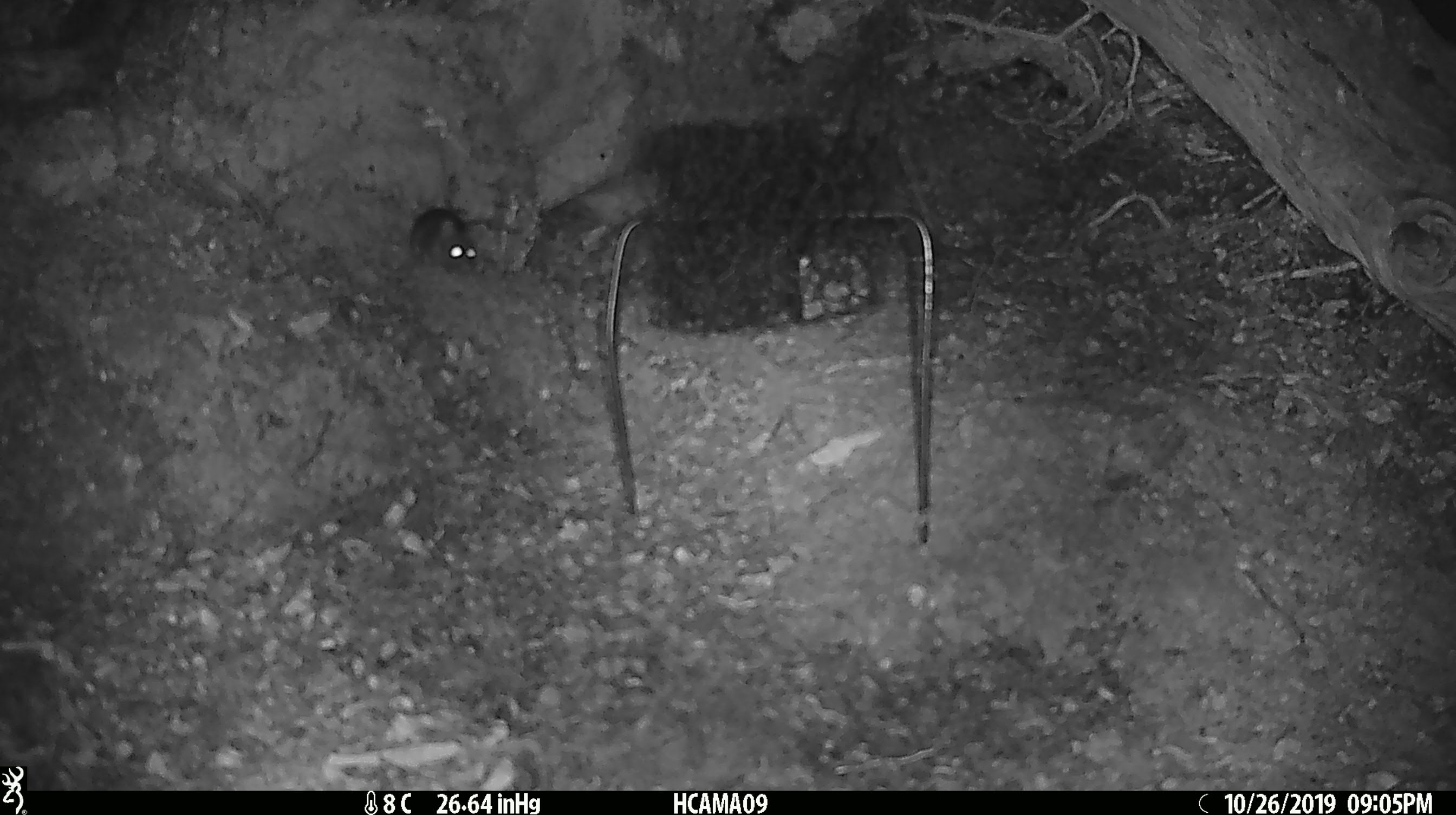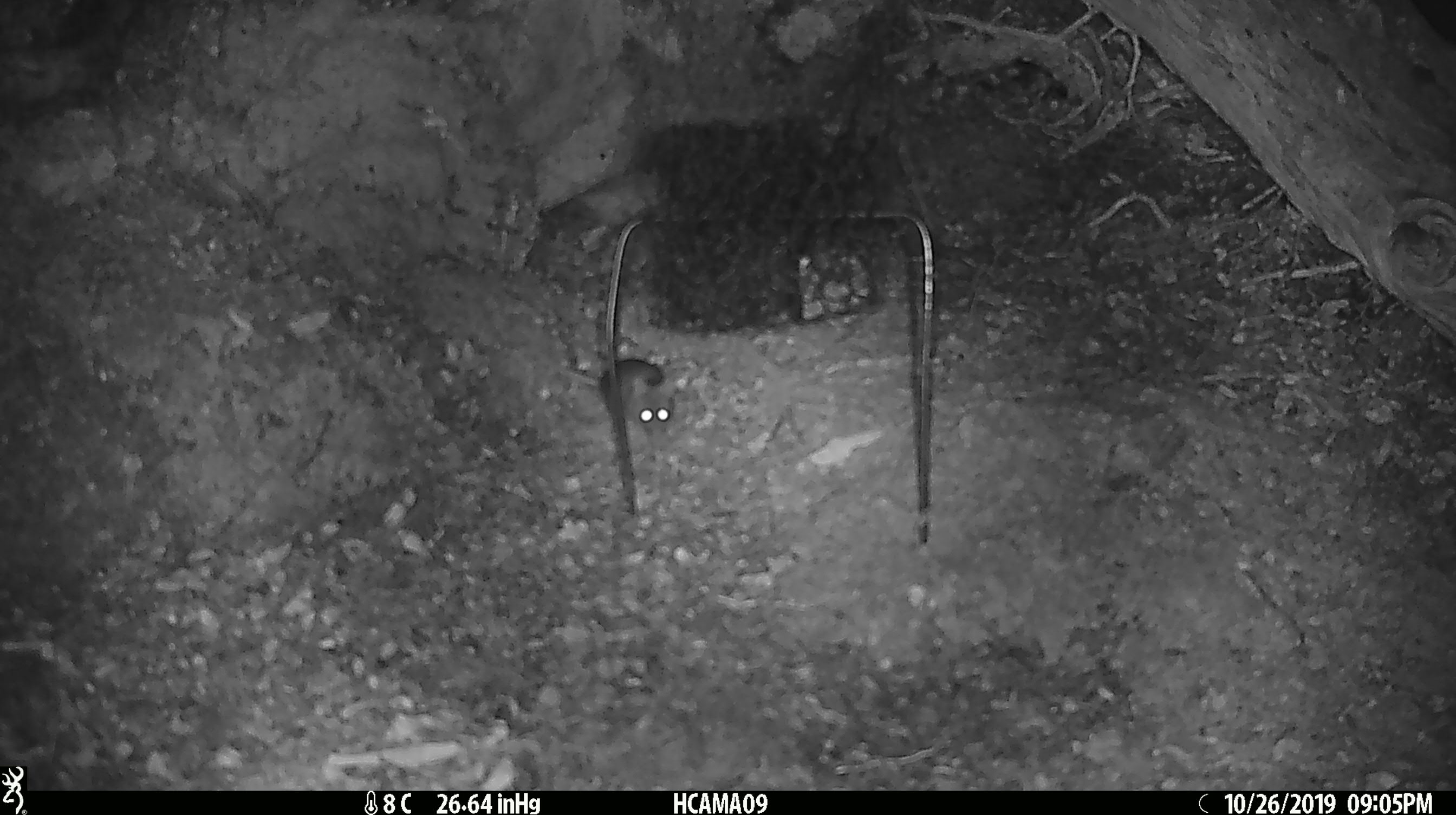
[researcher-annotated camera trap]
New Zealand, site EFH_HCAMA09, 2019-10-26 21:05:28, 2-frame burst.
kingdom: Animalia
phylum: Chordata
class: Mammalia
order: Rodentia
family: Muridae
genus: Mus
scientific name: Mus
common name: mouse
Mouse (Mus).